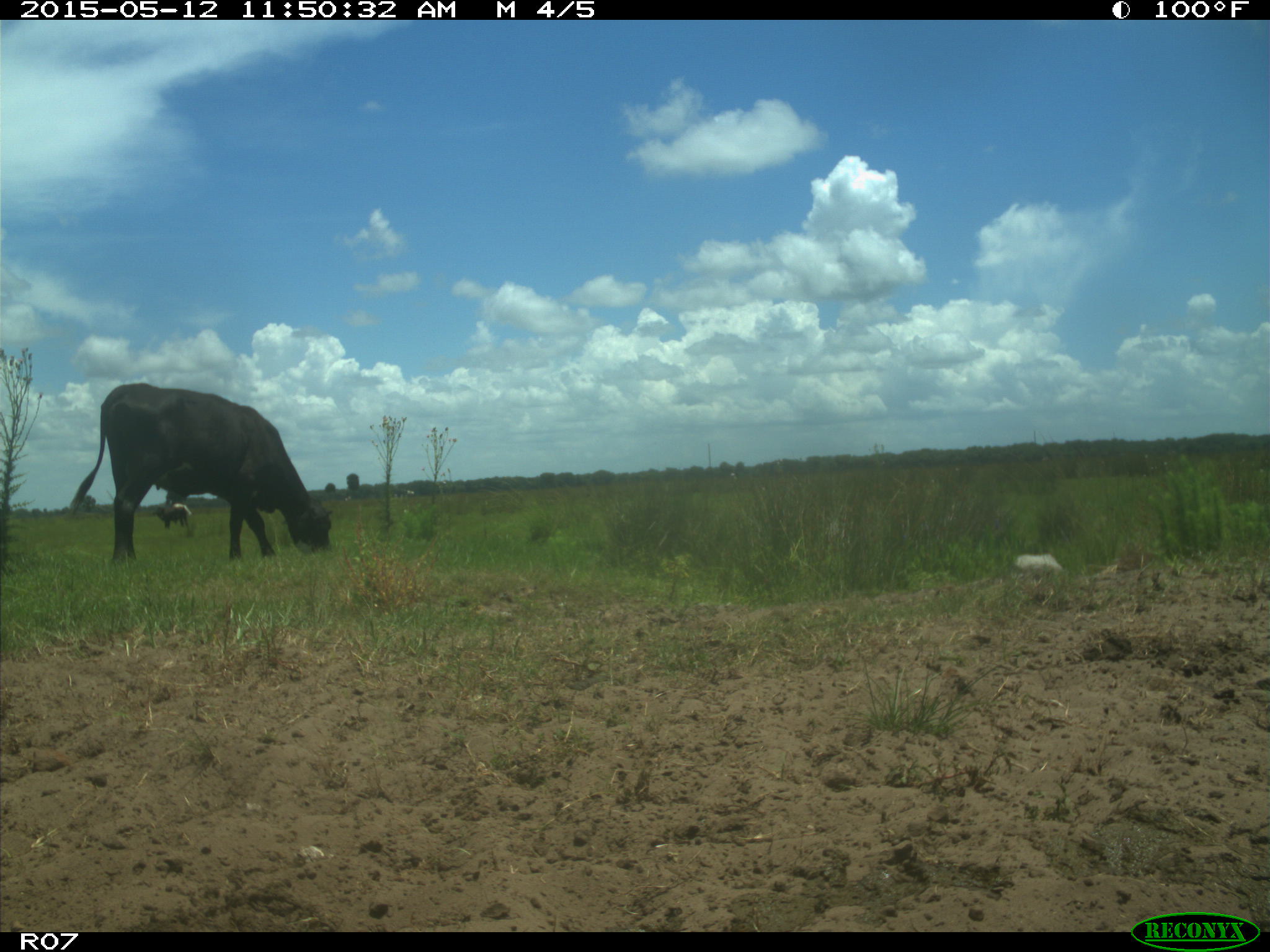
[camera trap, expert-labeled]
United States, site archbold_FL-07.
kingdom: Animalia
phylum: Chordata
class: Mammalia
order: Artiodactyla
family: Bovidae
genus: Bos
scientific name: Bos taurus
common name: domestic cow